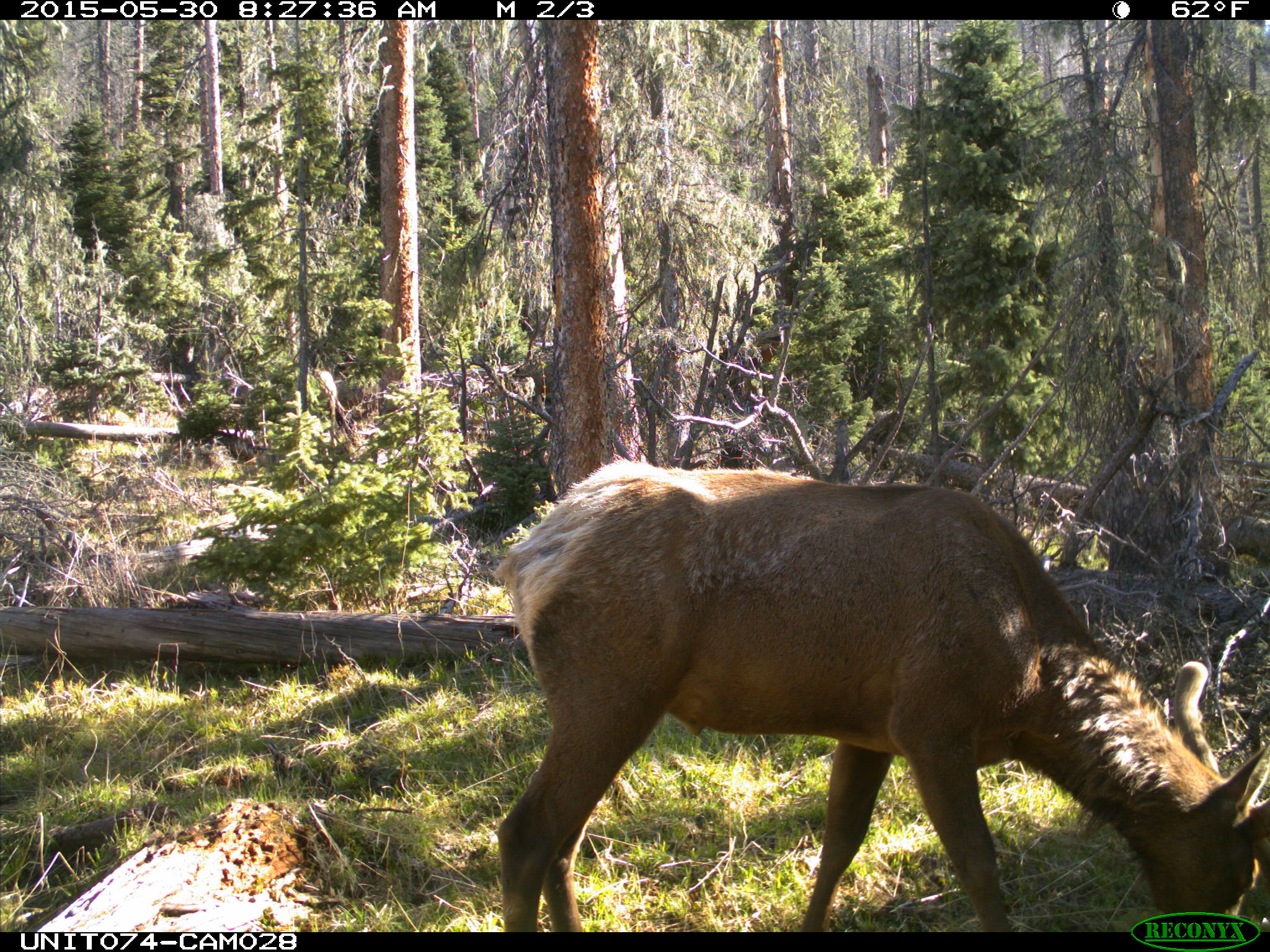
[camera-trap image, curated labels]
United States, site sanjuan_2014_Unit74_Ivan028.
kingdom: Animalia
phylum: Chordata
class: Mammalia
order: Artiodactyla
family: Cervidae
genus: Cervus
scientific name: Cervus elaphus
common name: red deer